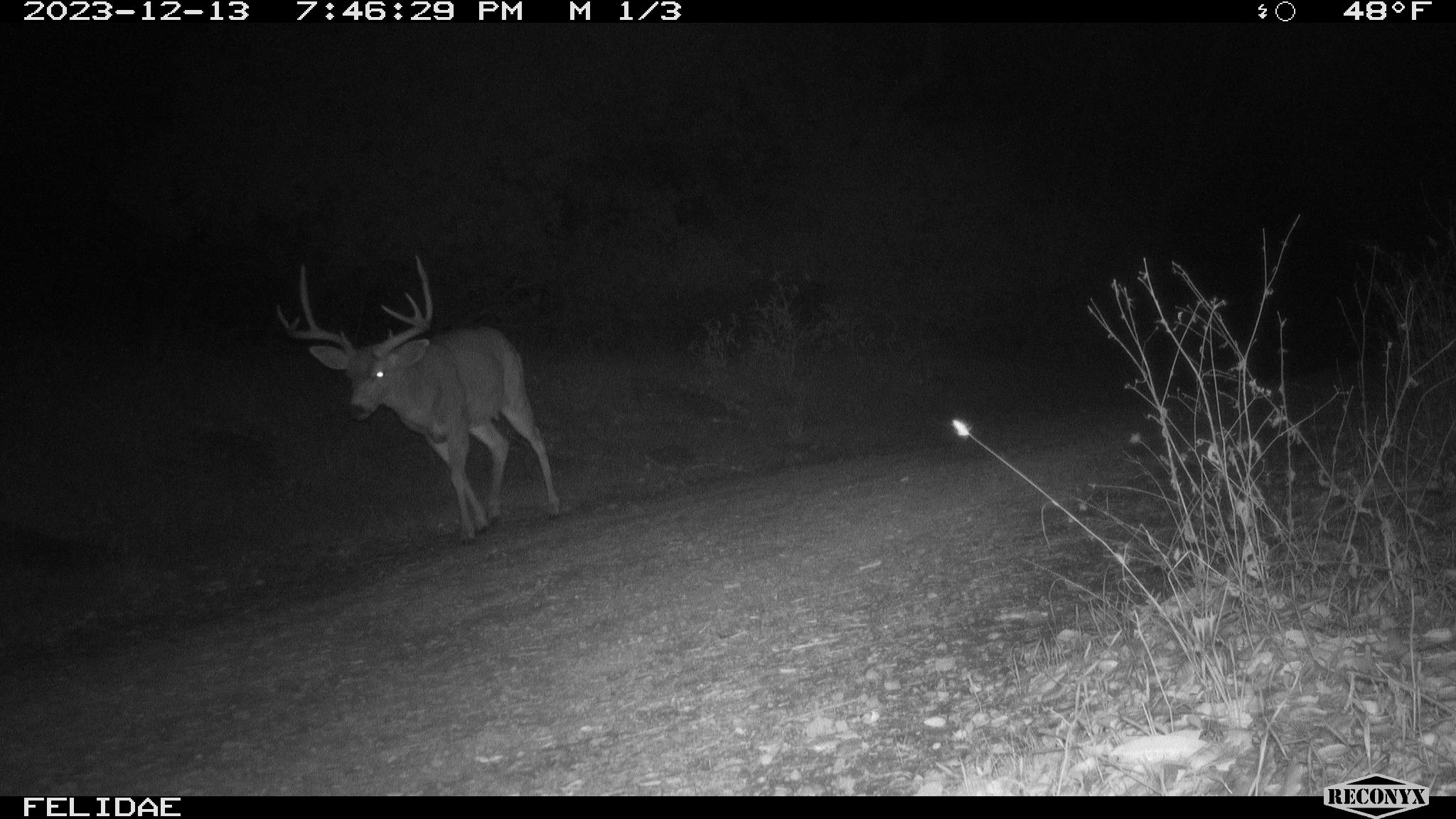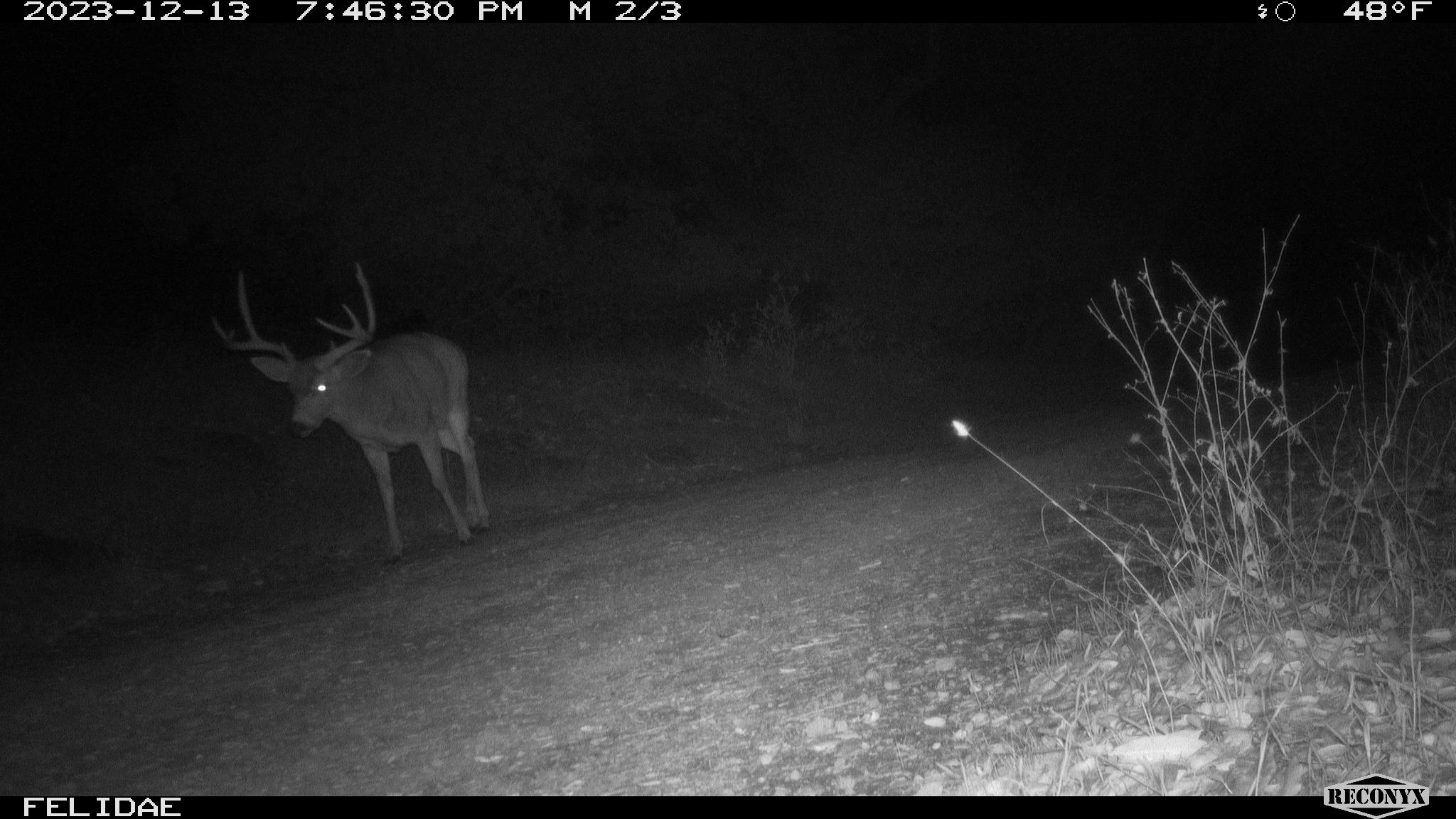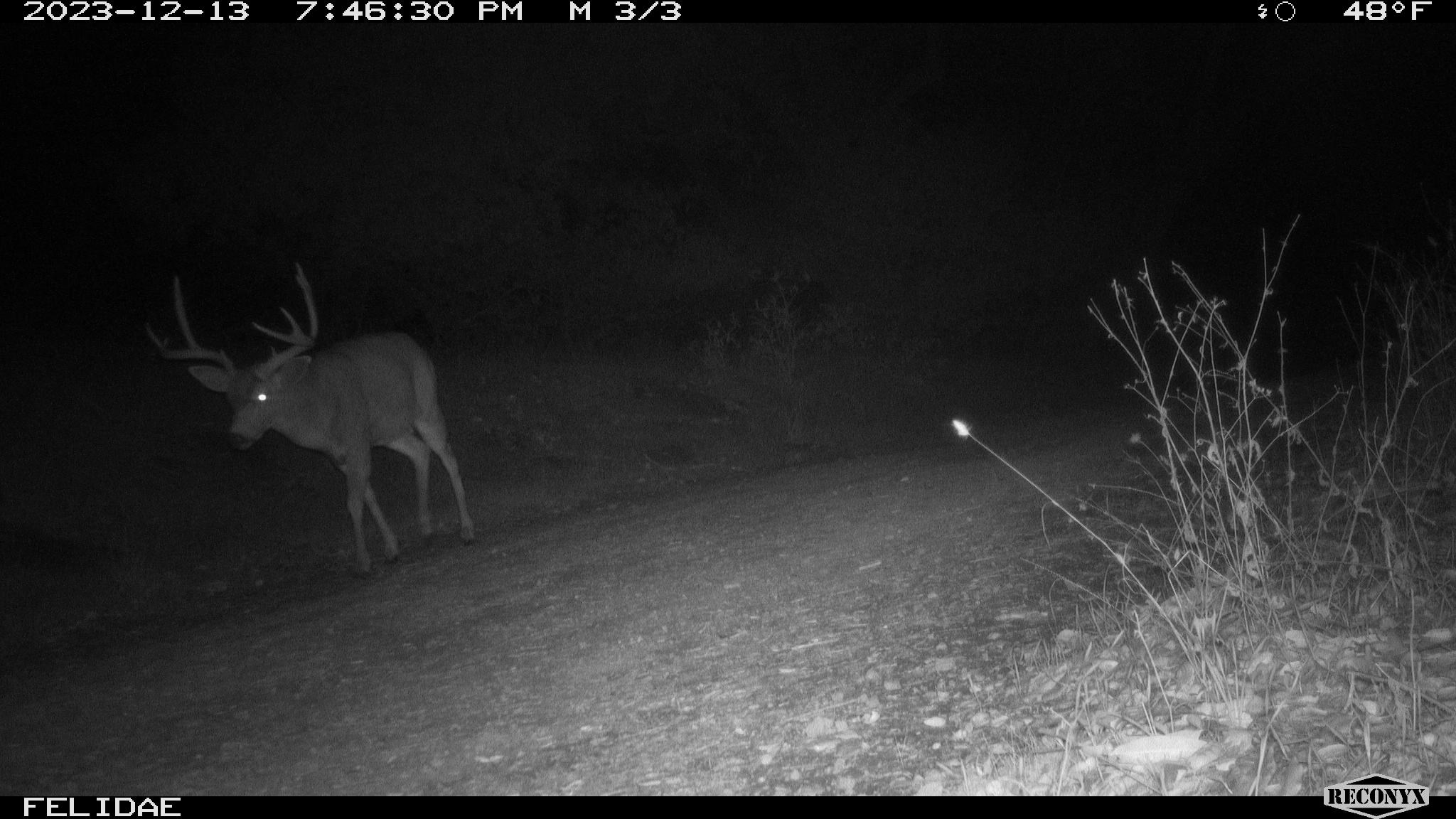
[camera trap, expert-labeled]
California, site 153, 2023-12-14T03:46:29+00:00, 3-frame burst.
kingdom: Animalia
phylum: Chordata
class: Mammalia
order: Artiodactyla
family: Cervidae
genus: Odocoileus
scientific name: Odocoileus hemionus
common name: mule deer